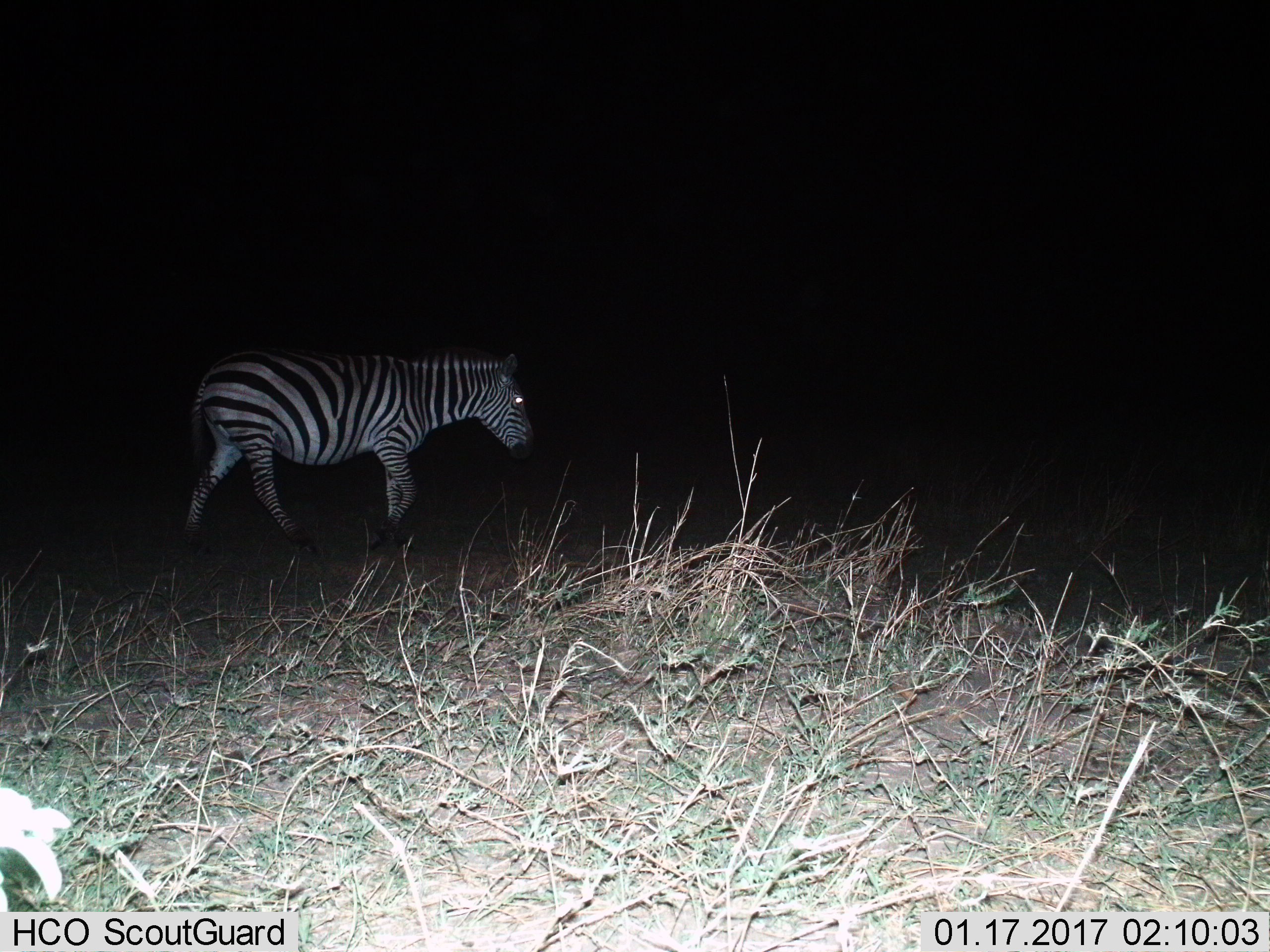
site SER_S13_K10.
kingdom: Animalia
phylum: Chordata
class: Mammalia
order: Perissodactyla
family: Equidae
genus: Equus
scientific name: Equus quagga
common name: plains zebra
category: zebraplains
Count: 1.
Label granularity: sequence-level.